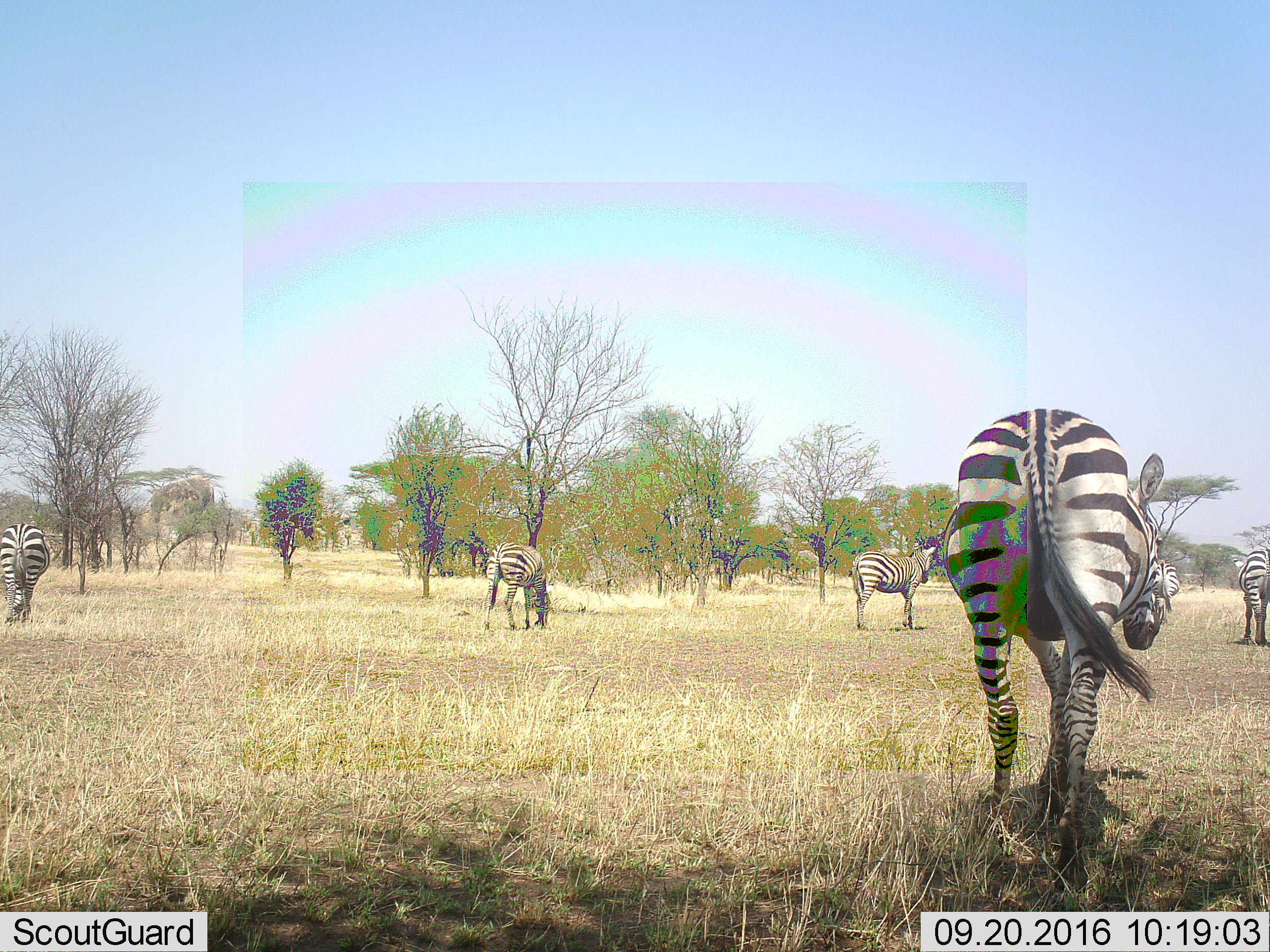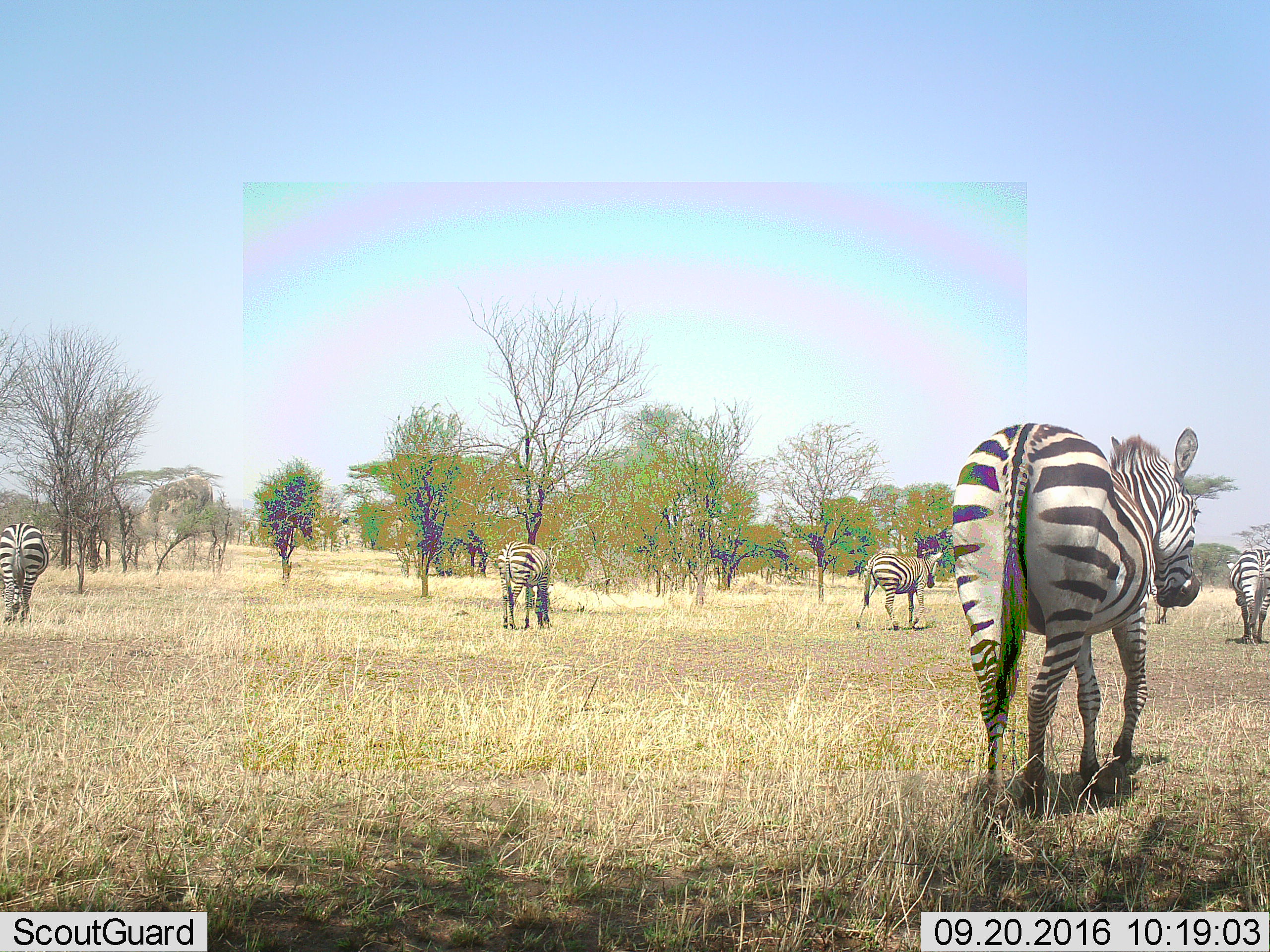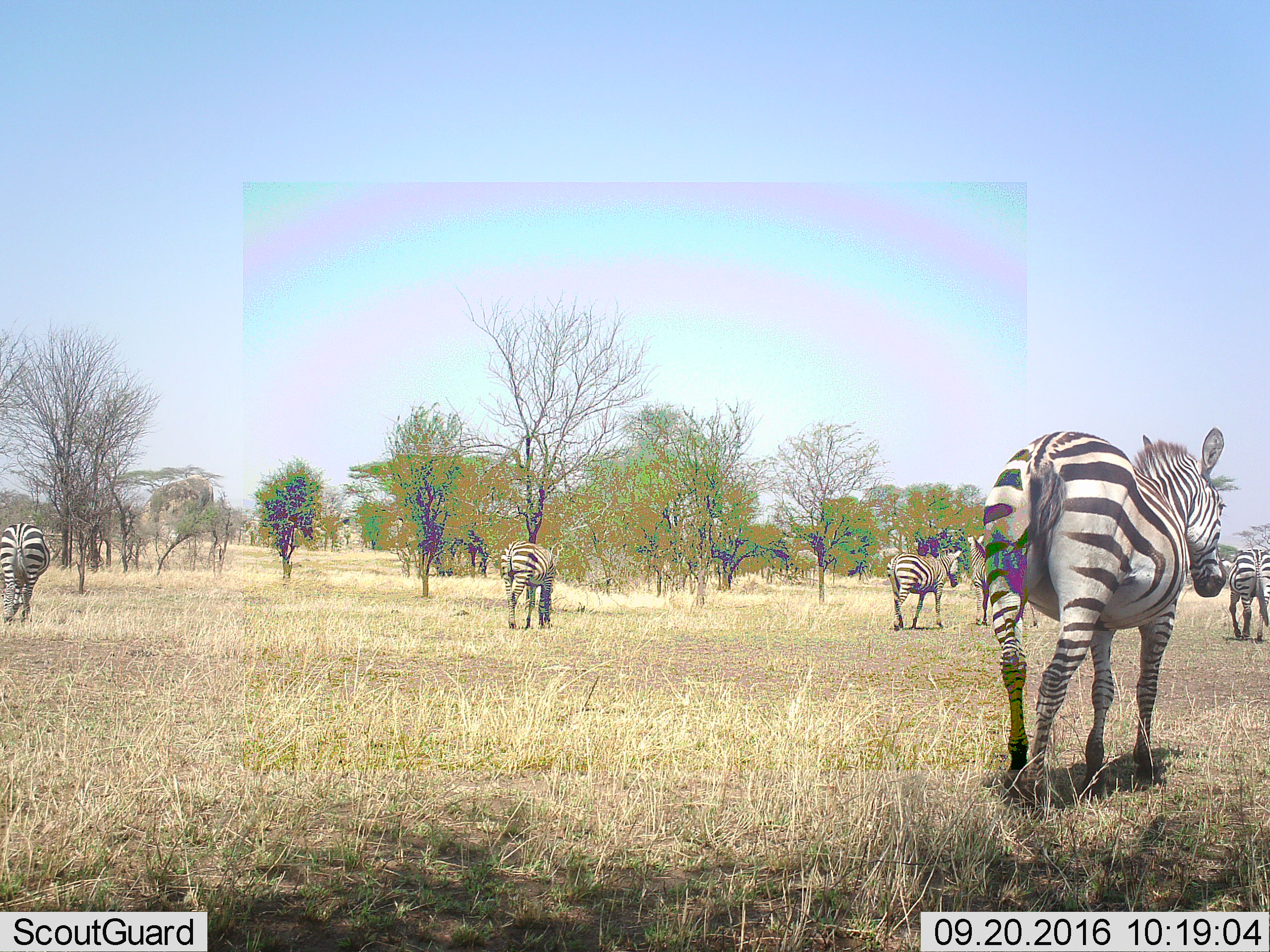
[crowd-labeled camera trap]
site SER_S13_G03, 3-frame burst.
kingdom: Animalia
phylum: Chordata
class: Mammalia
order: Perissodactyla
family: Equidae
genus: Equus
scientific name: Equus quagga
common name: plains zebra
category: zebraplains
Zebraplains (plains zebra) (Equus quagga), count 6. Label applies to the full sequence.